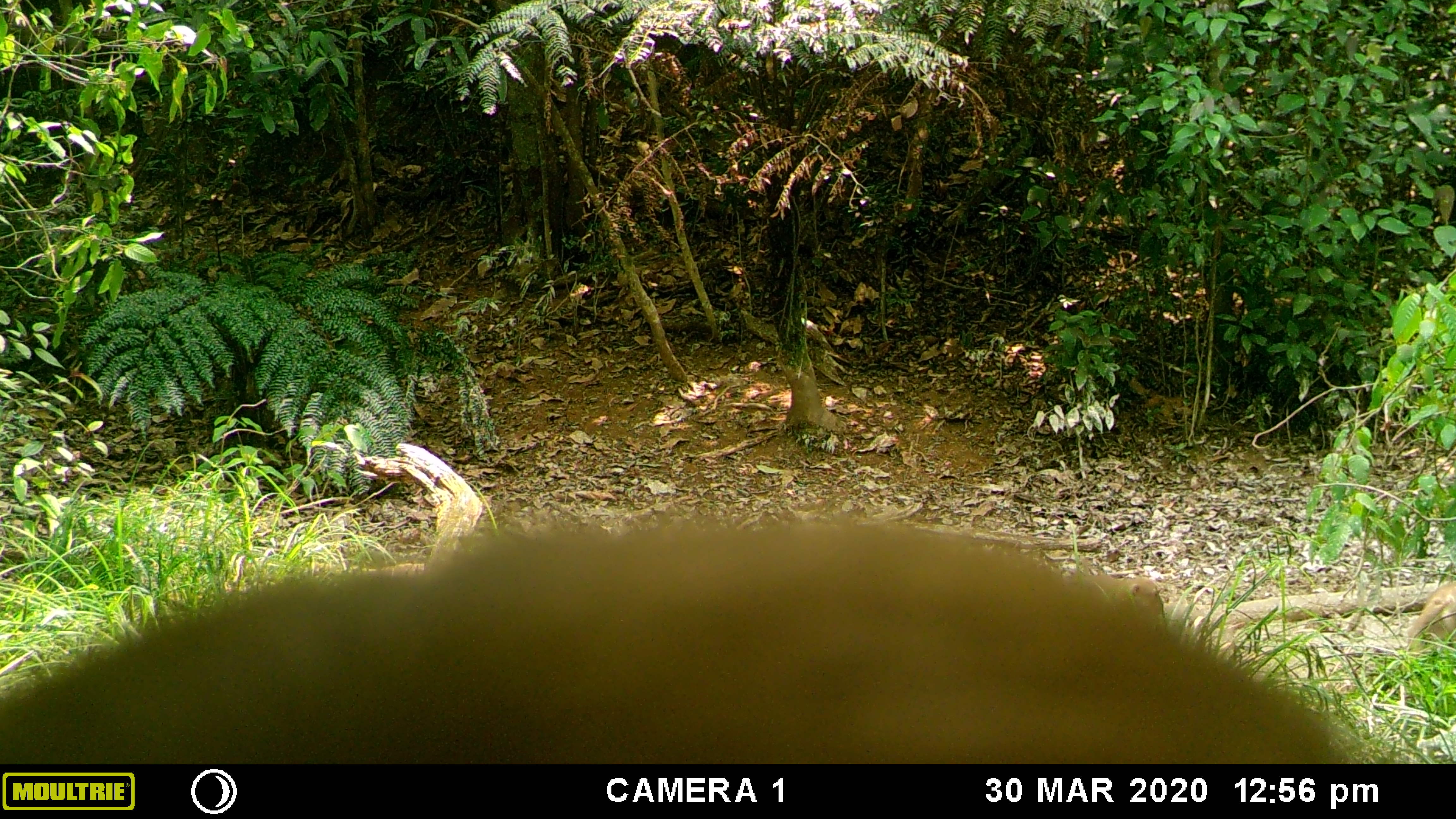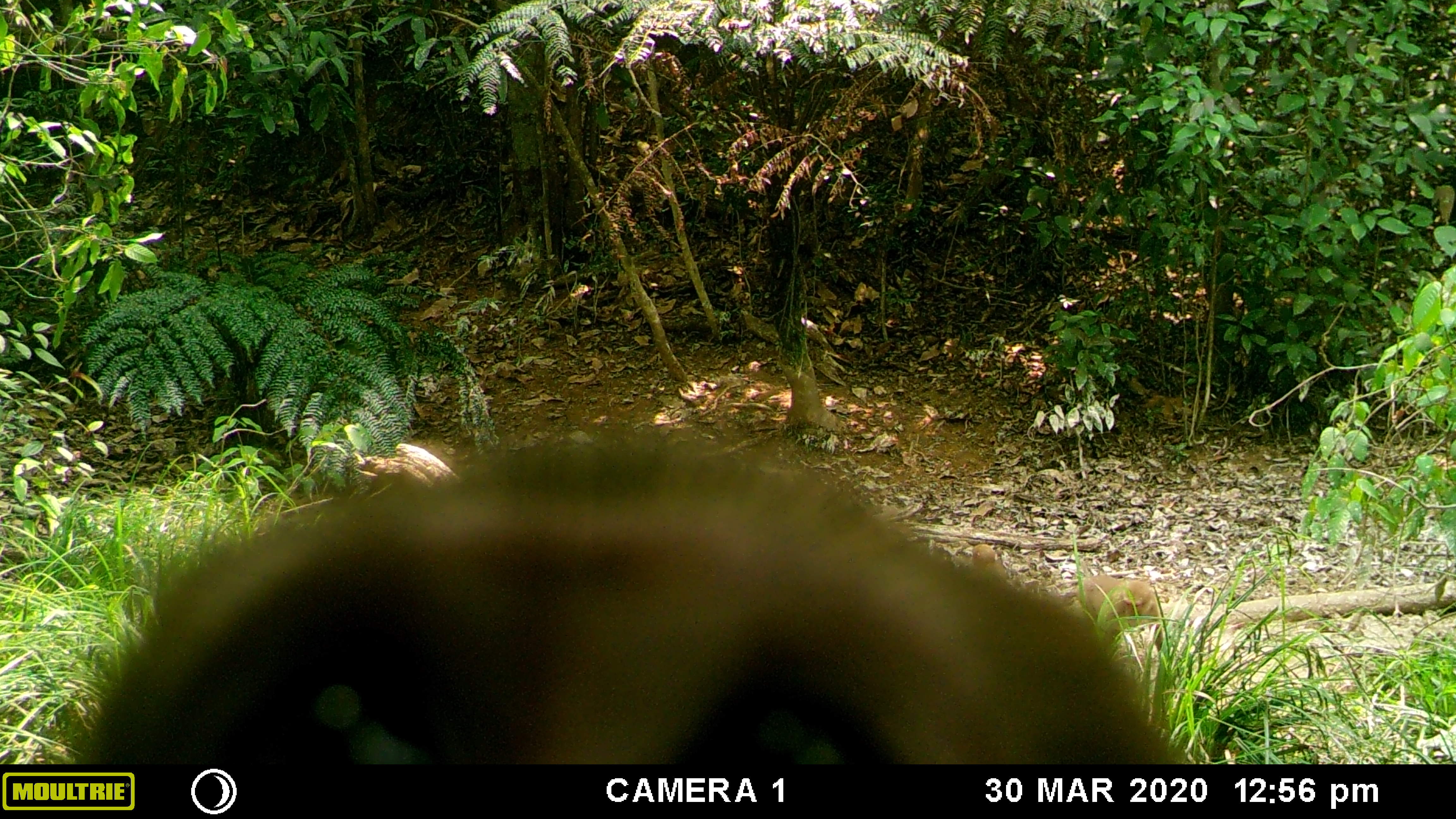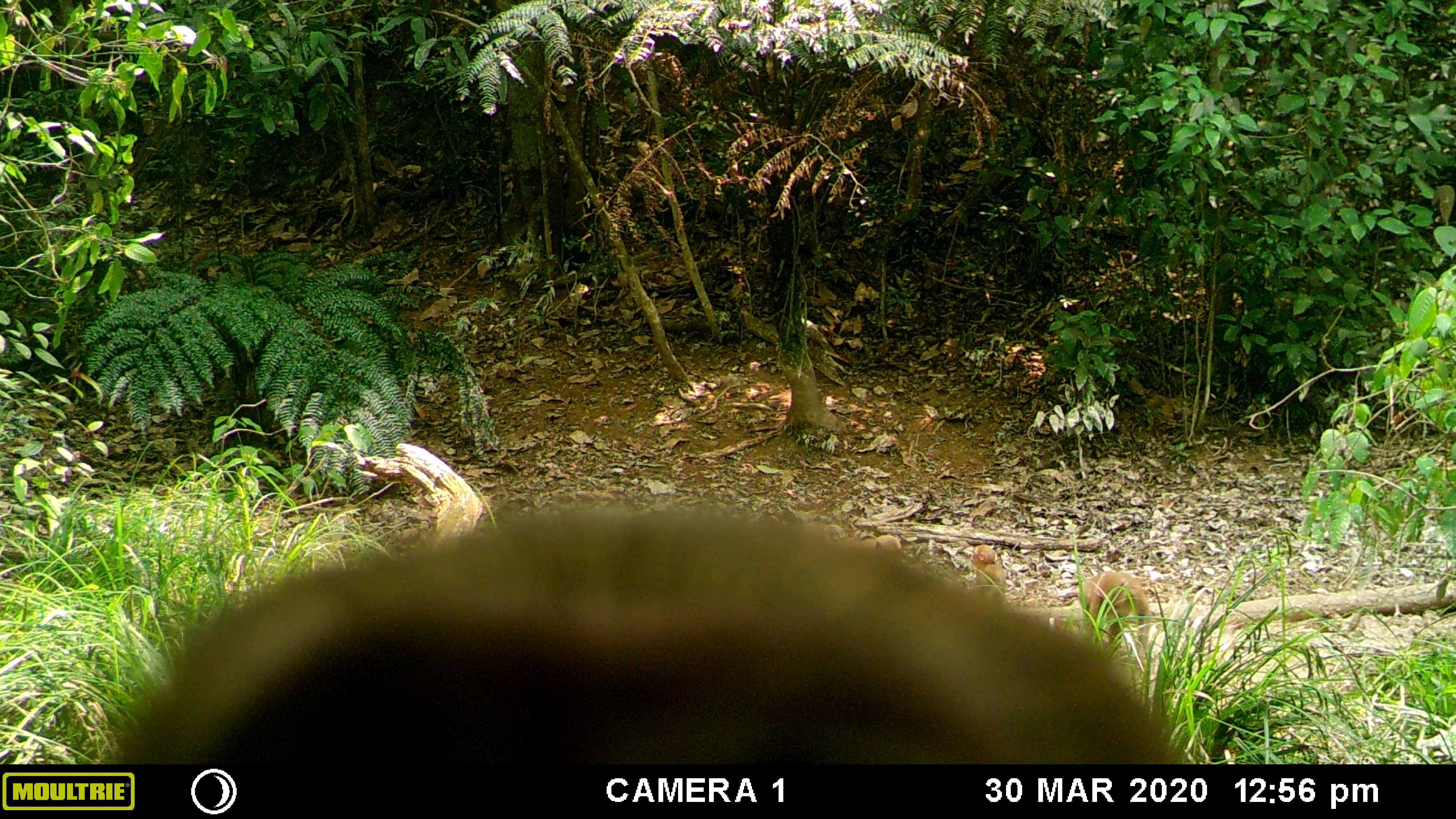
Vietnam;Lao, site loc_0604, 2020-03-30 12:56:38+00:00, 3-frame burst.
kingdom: Animalia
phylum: Chordata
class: Mammalia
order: Primates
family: Cercopithecidae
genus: Macaca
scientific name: Macaca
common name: macaques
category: assam or rhesus macaque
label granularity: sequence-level